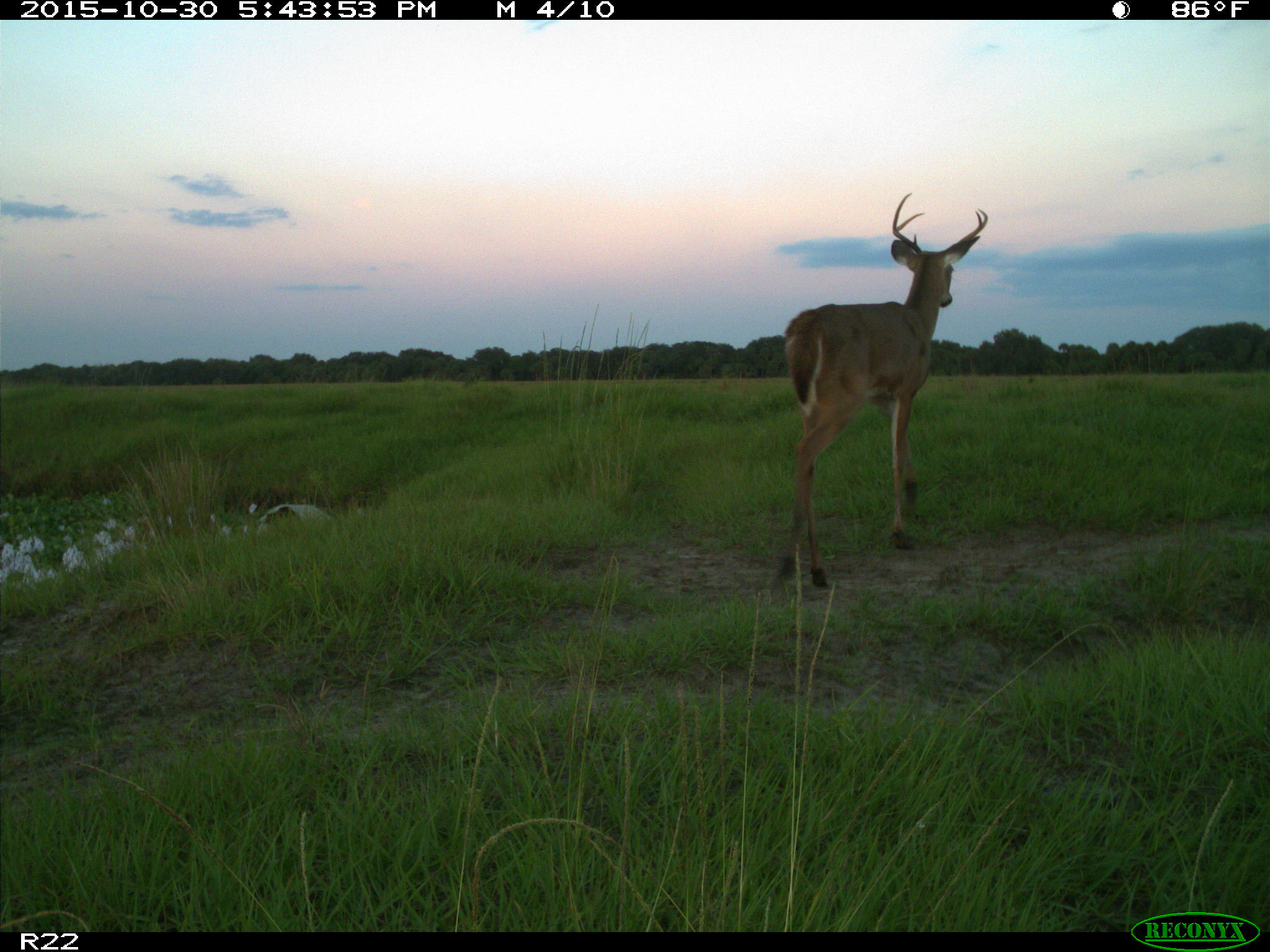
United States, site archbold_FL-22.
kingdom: Animalia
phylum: Chordata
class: Mammalia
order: Artiodactyla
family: Cervidae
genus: Odocoileus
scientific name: Odocoileus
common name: deer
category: unidentified deer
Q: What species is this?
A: Unidentified deer (deer) (Odocoileus).